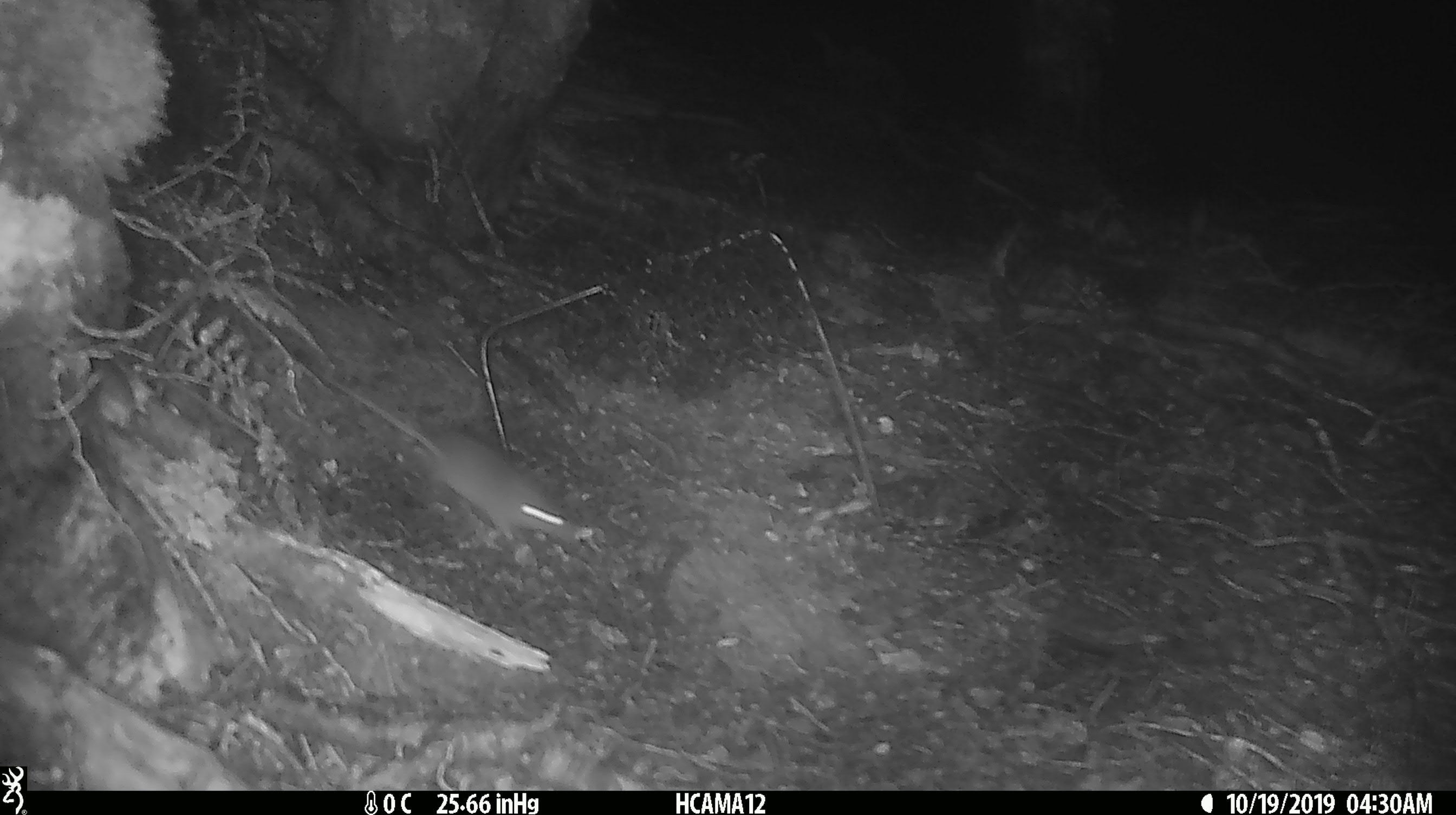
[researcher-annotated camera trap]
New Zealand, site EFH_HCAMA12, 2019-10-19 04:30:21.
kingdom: Animalia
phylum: Chordata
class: Mammalia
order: Rodentia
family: Muridae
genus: Mus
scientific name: Mus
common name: mouse